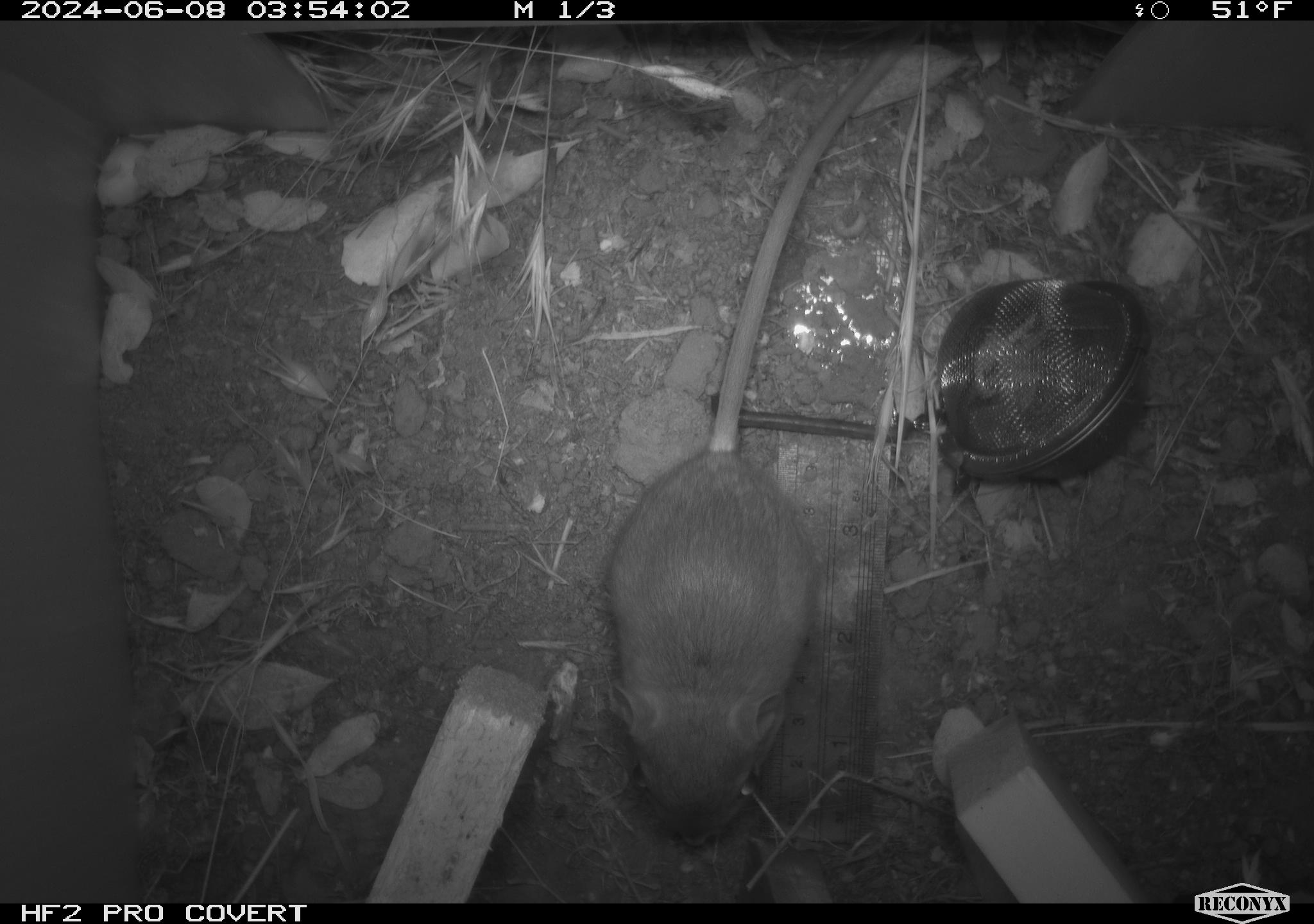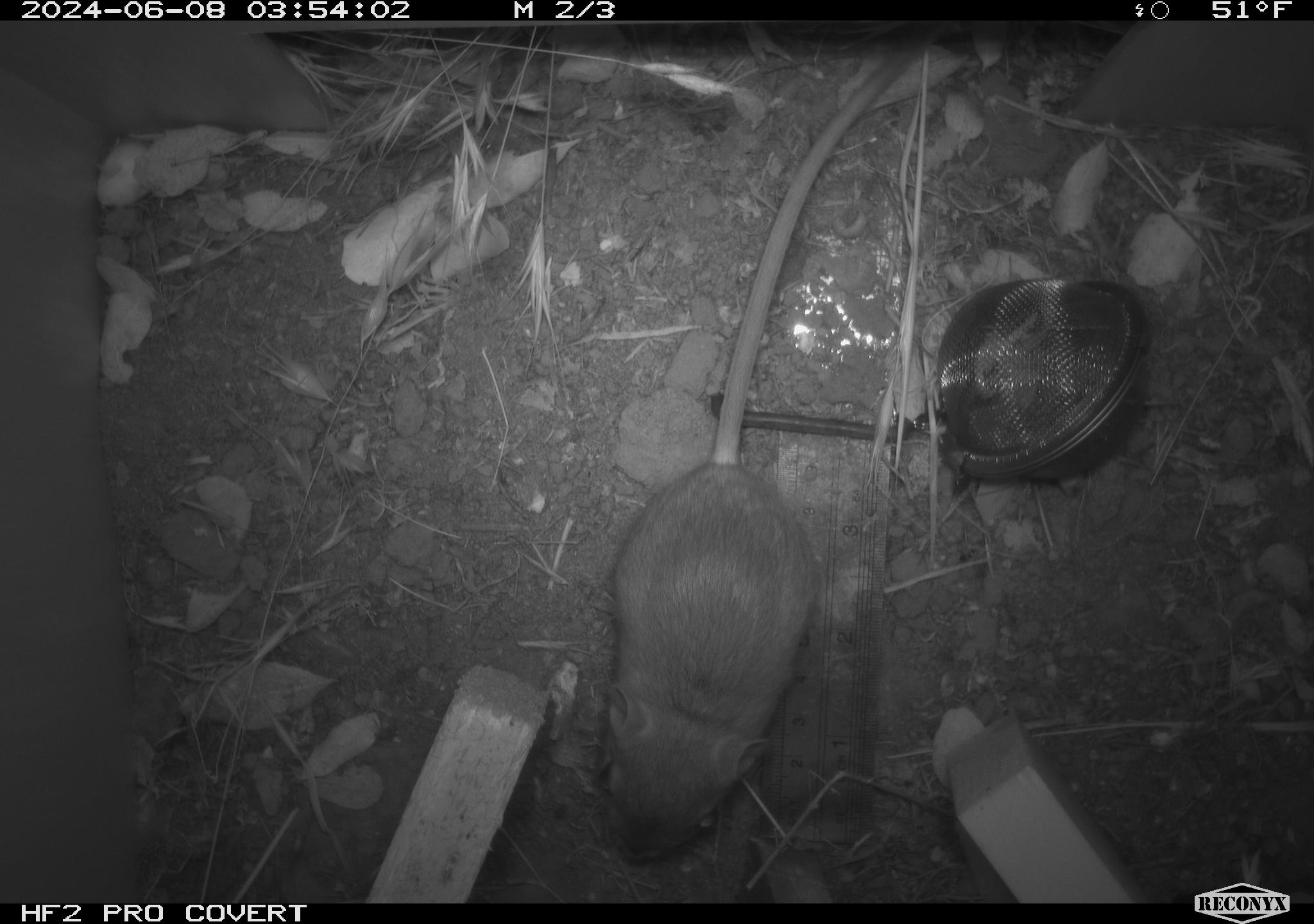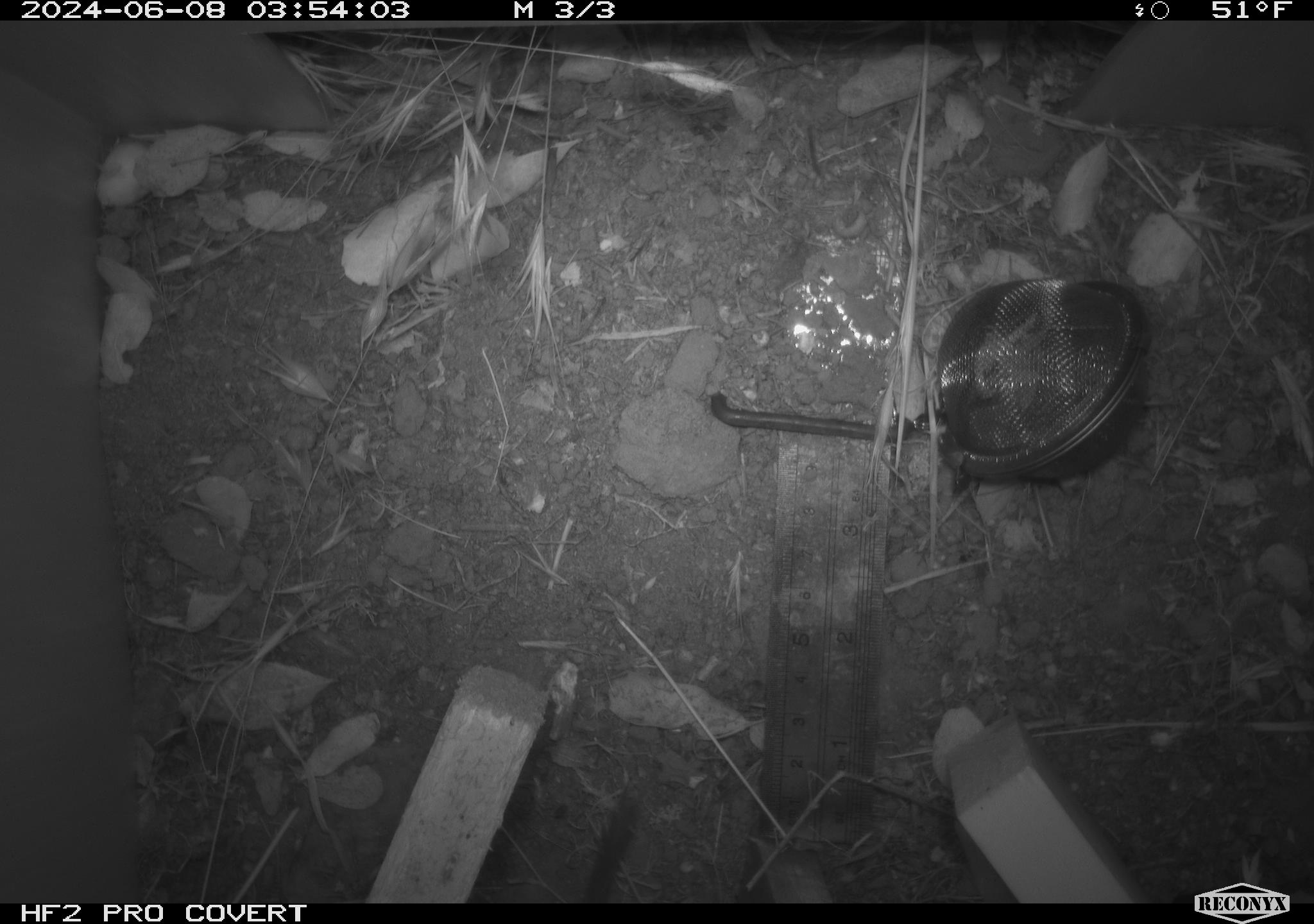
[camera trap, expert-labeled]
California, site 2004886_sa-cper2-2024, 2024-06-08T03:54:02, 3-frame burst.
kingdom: Animalia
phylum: Chordata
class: Mammalia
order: Rodentia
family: Heteromyidae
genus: Dipodomys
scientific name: Dipodomys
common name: kangaroo rats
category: dipodomys species